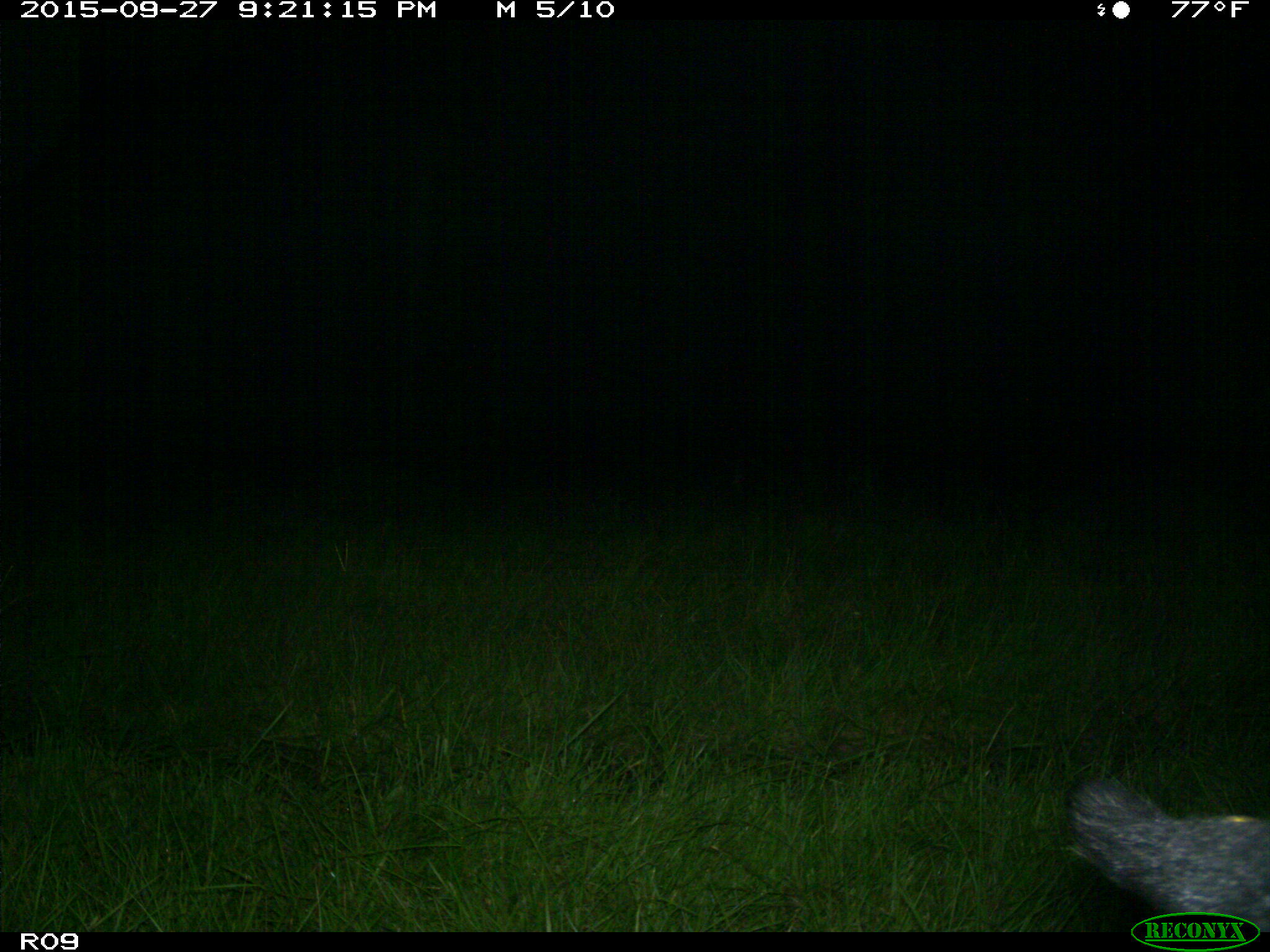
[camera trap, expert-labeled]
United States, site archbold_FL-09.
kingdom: Animalia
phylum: Chordata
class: Mammalia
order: Artiodactyla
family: Suidae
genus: Sus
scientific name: Sus scrofa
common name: wild boar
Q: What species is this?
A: Sus scrofa (wild boar).